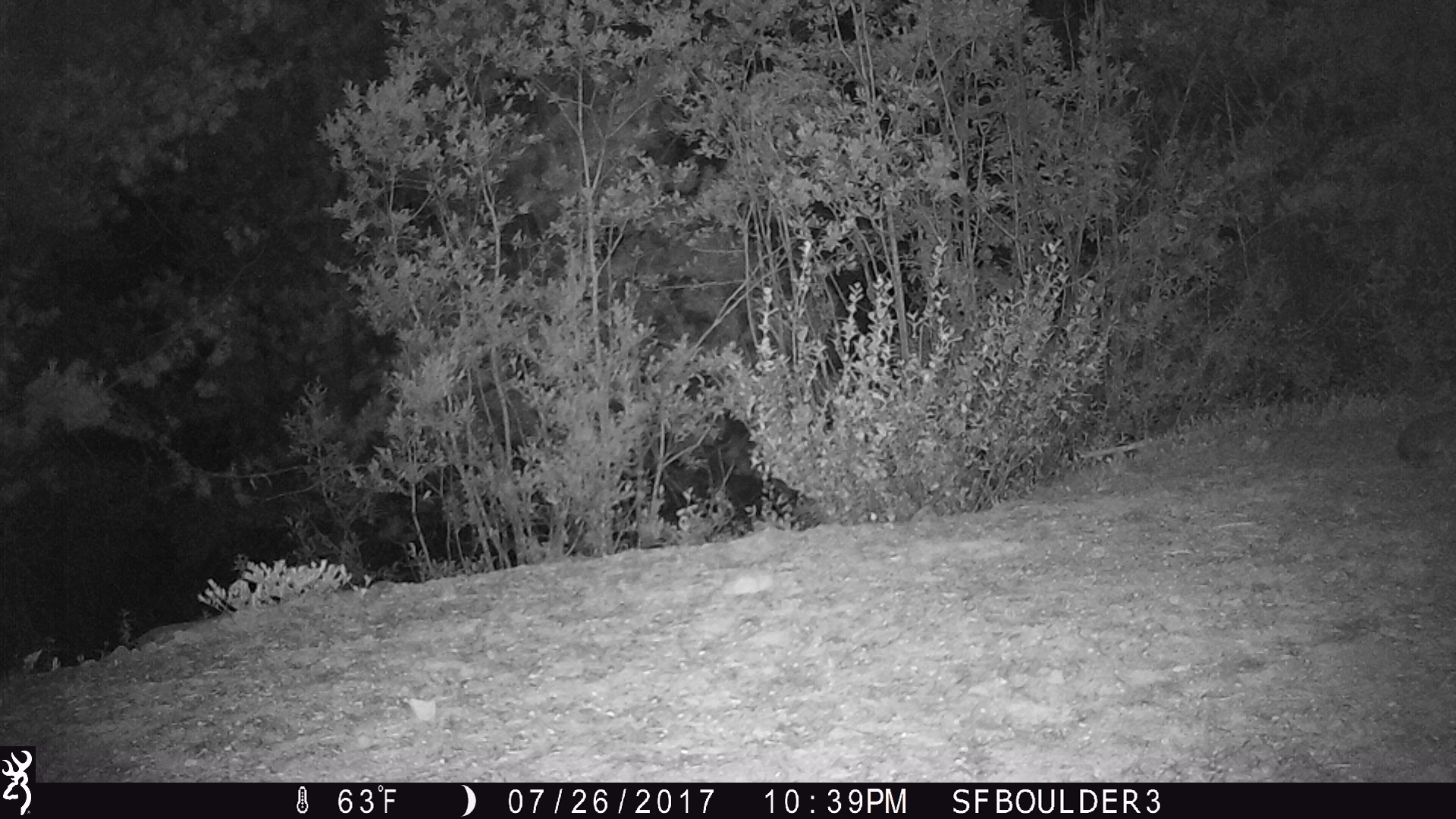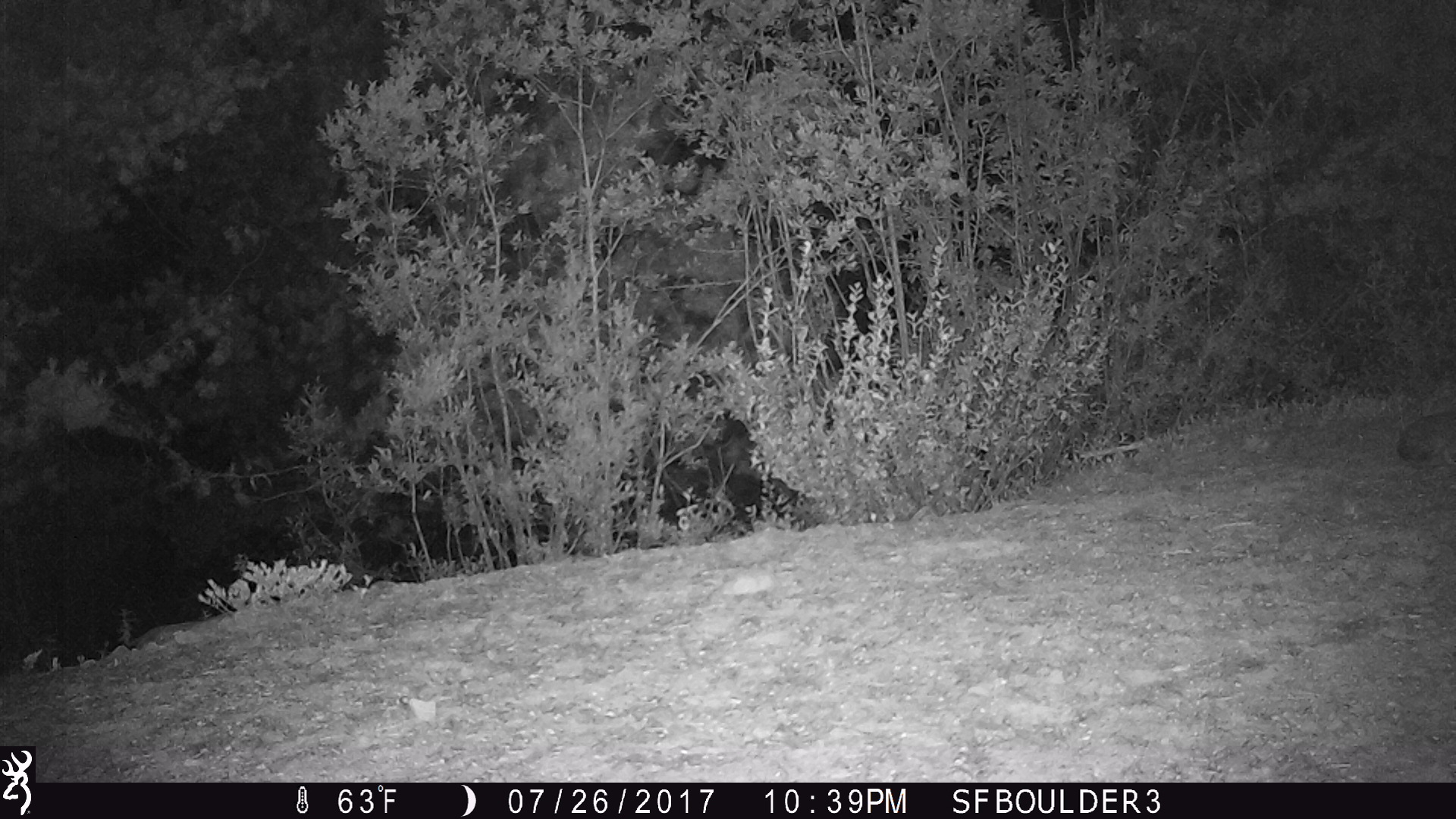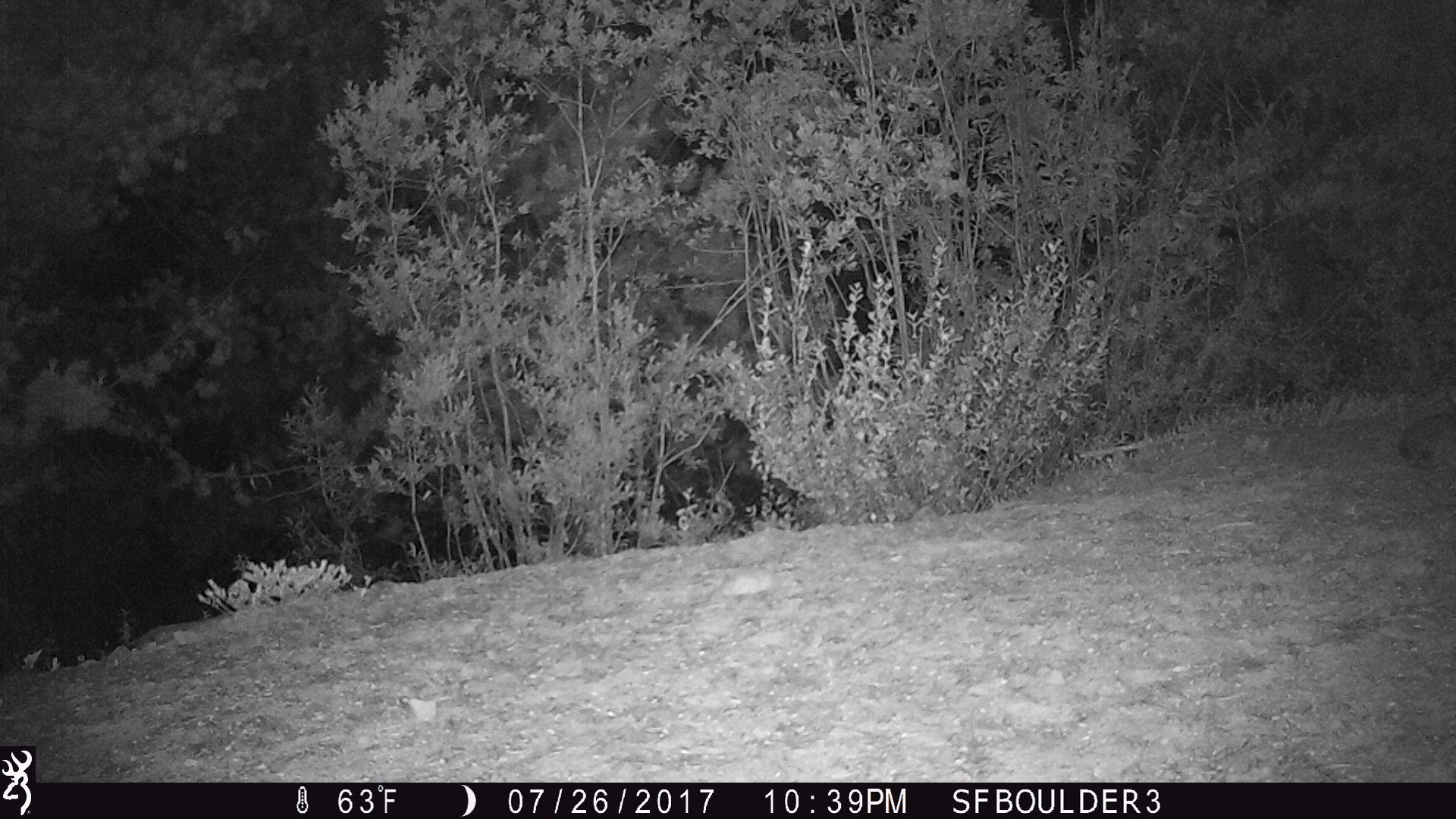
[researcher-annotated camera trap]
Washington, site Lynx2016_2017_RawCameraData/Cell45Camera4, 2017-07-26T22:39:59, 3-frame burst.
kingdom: Animalia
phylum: Chordata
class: Mammalia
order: Lagomorpha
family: Leporidae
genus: Lepus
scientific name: Lepus americanus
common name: snowshoe hare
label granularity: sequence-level